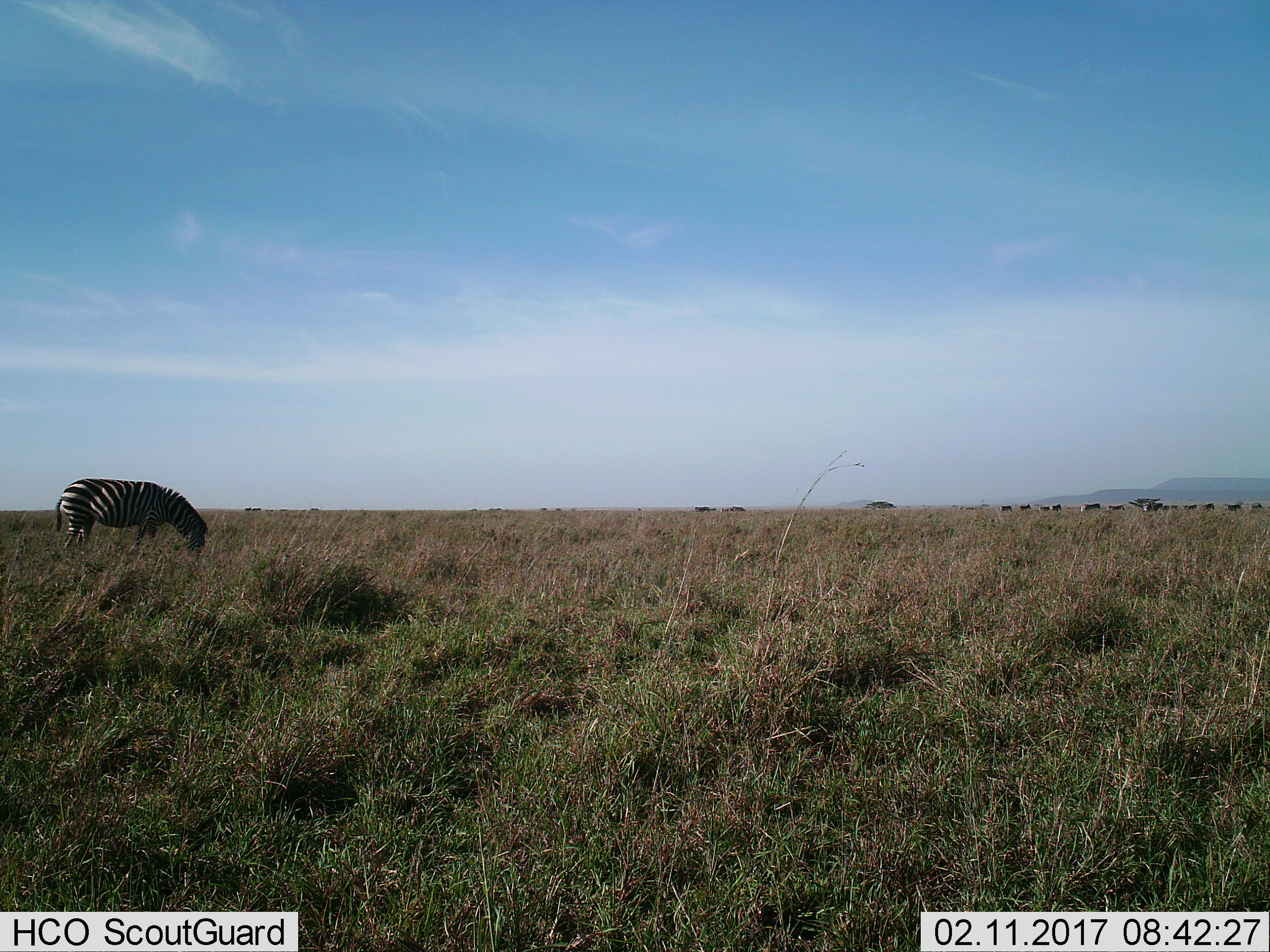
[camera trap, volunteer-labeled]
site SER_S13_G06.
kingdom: Animalia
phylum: Chordata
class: Mammalia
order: Perissodactyla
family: Equidae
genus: Equus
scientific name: Equus quagga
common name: plains zebra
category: zebraplains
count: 1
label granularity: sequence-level